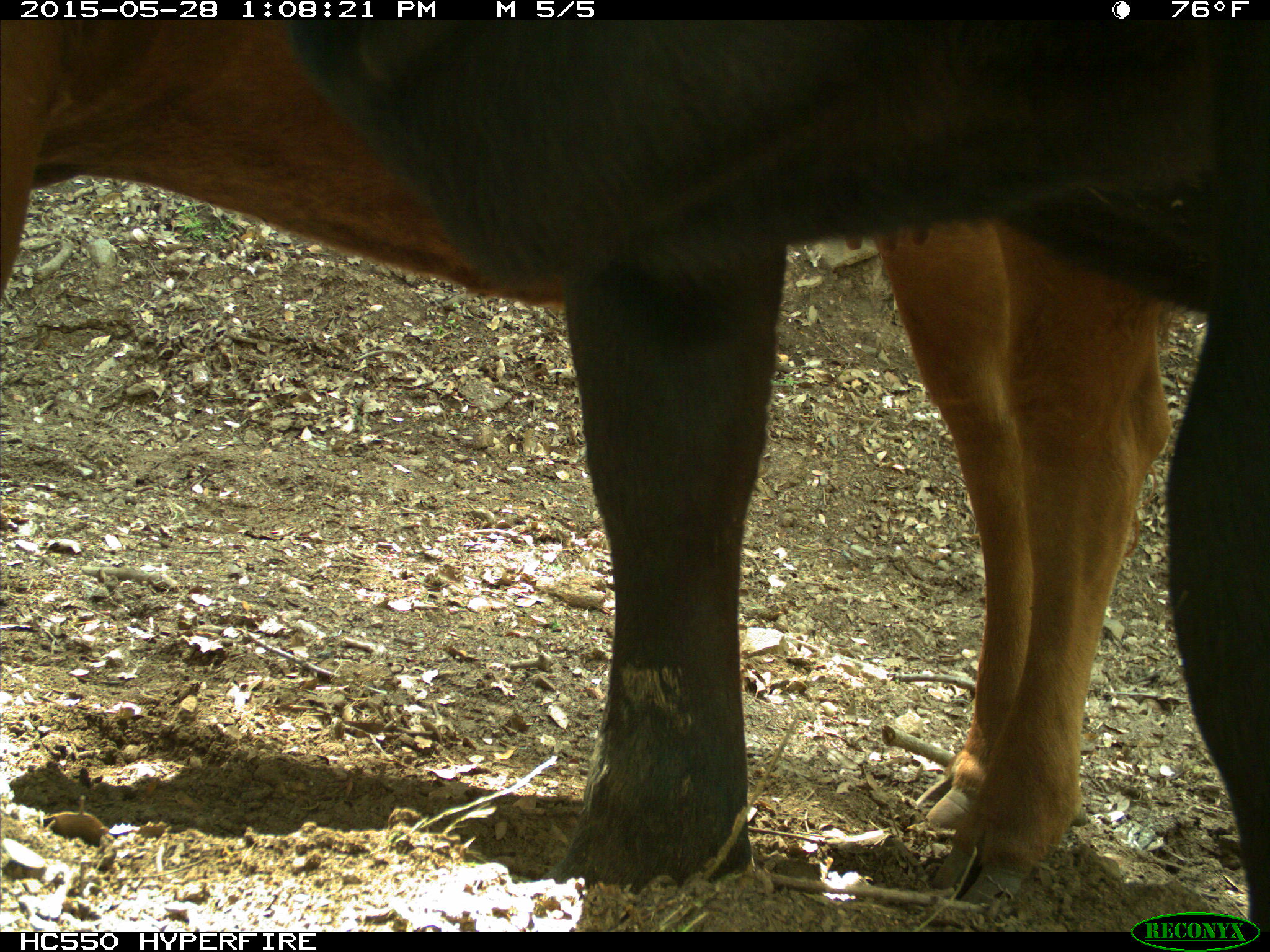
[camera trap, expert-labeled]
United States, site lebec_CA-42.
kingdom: Animalia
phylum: Chordata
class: Mammalia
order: Artiodactyla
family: Bovidae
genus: Bos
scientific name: Bos taurus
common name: domestic cow